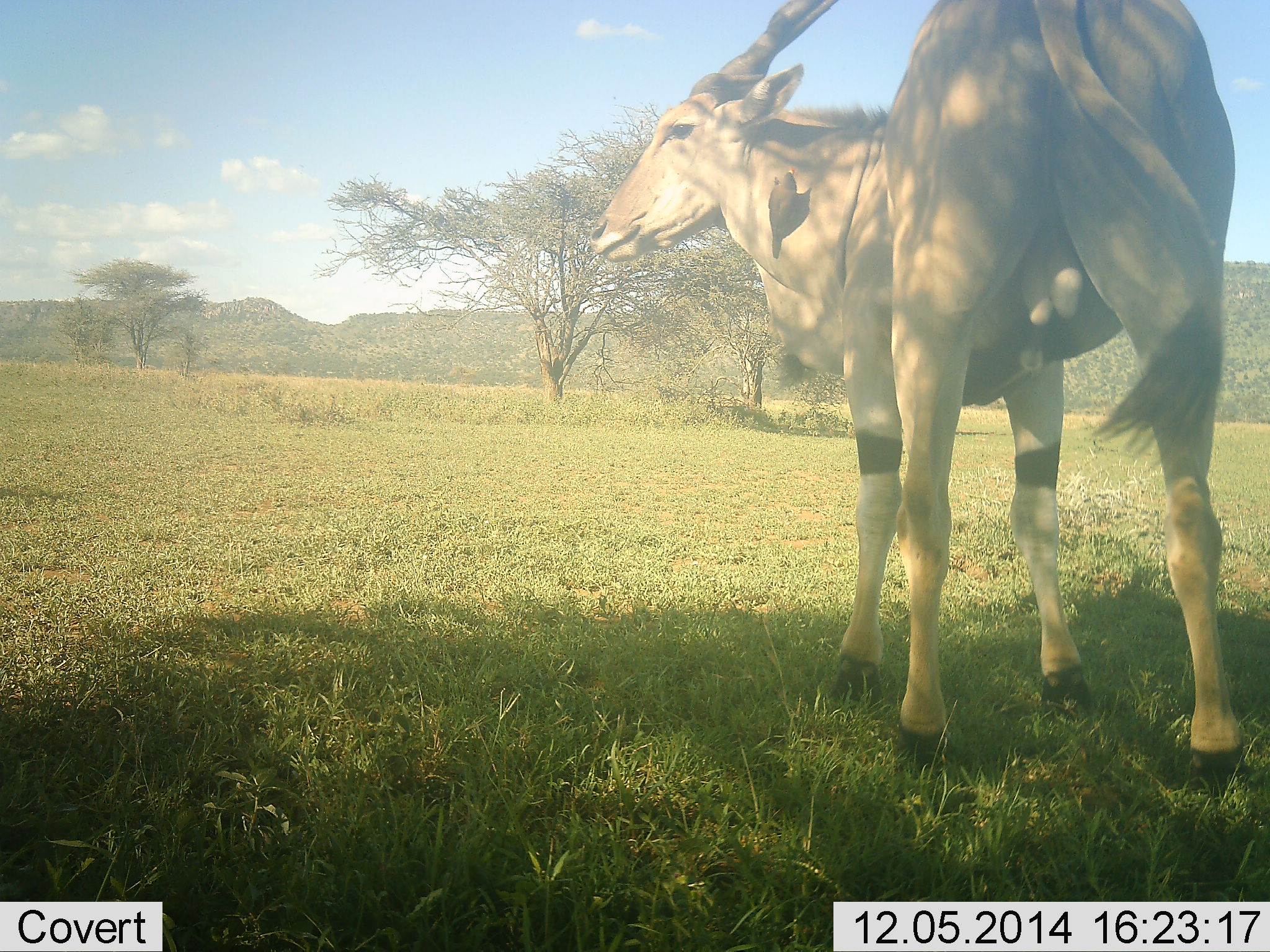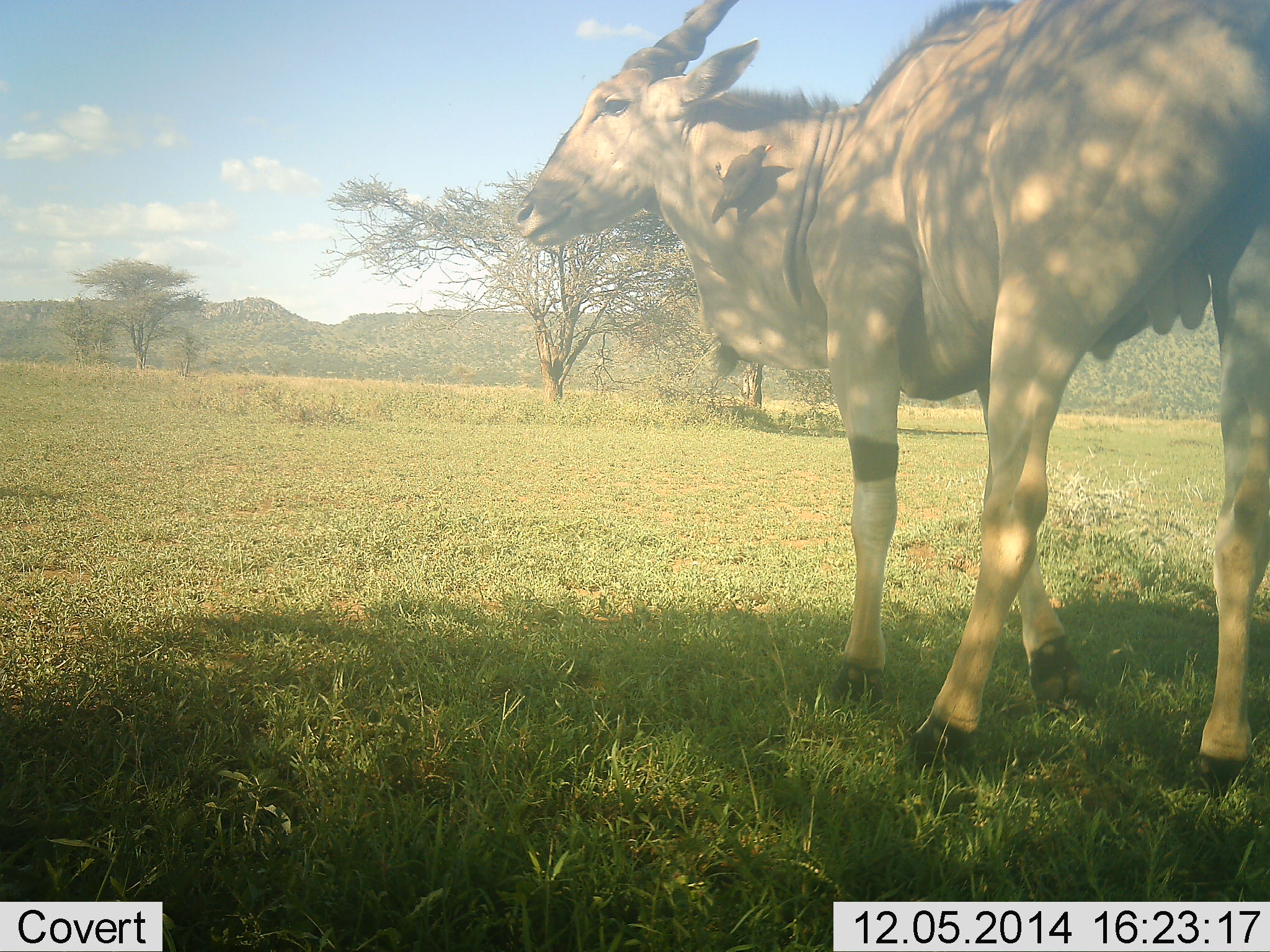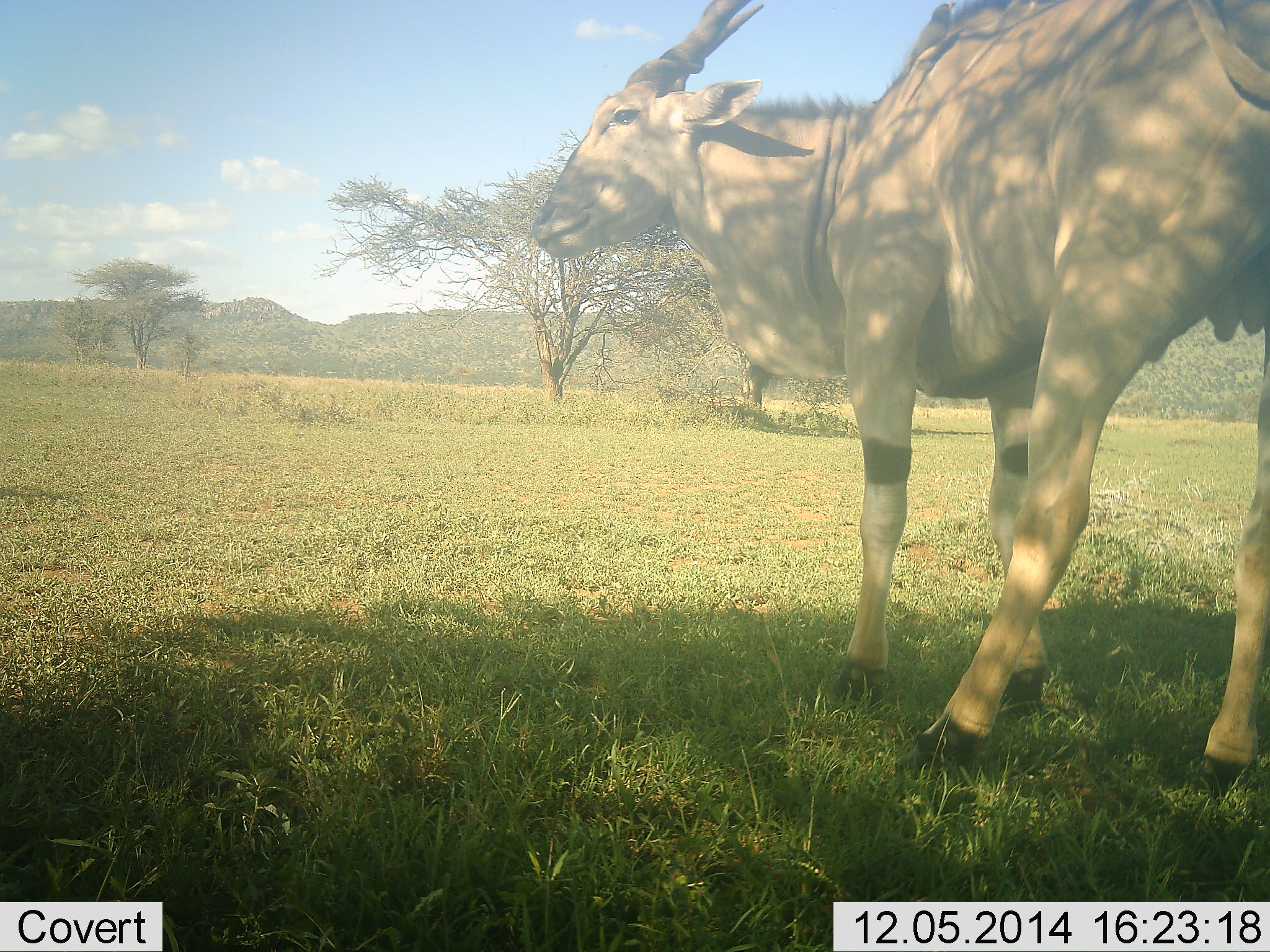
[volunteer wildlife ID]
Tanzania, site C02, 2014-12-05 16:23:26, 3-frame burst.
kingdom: Animalia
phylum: Chordata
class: Mammalia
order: Artiodactyla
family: Bovidae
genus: Tragelaphus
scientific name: Tragelaphus oryx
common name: eland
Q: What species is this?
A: Eland (Tragelaphus oryx).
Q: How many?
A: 1.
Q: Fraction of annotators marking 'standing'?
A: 100%.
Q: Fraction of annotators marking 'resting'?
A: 0%.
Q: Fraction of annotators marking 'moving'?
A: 0%.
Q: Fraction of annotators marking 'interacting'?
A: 0%.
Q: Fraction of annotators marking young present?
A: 0%.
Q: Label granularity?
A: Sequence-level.